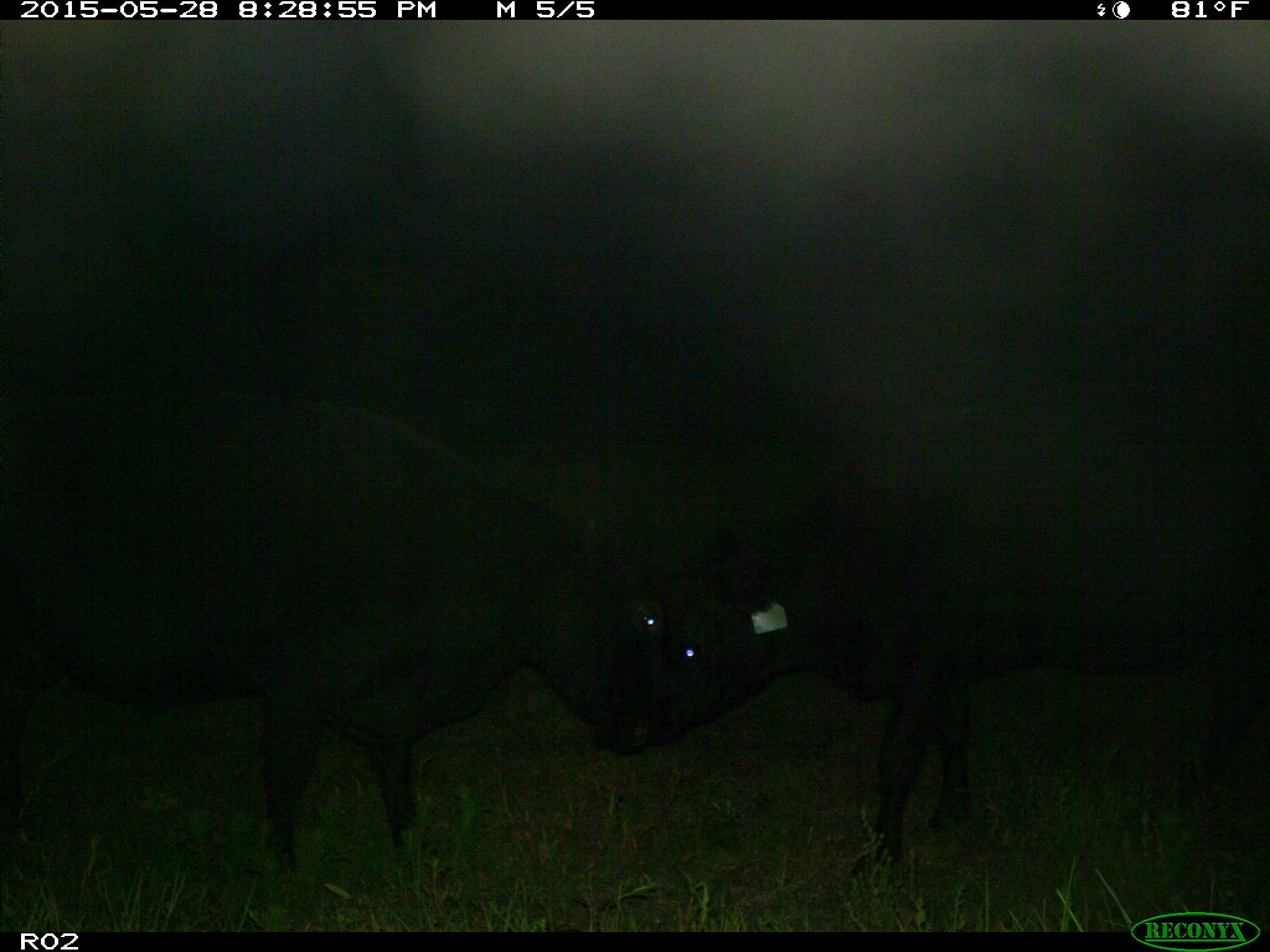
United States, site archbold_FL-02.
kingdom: Animalia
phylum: Chordata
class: Mammalia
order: Artiodactyla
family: Bovidae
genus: Bos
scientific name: Bos taurus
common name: domestic cow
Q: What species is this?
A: Bos taurus (domestic cow).